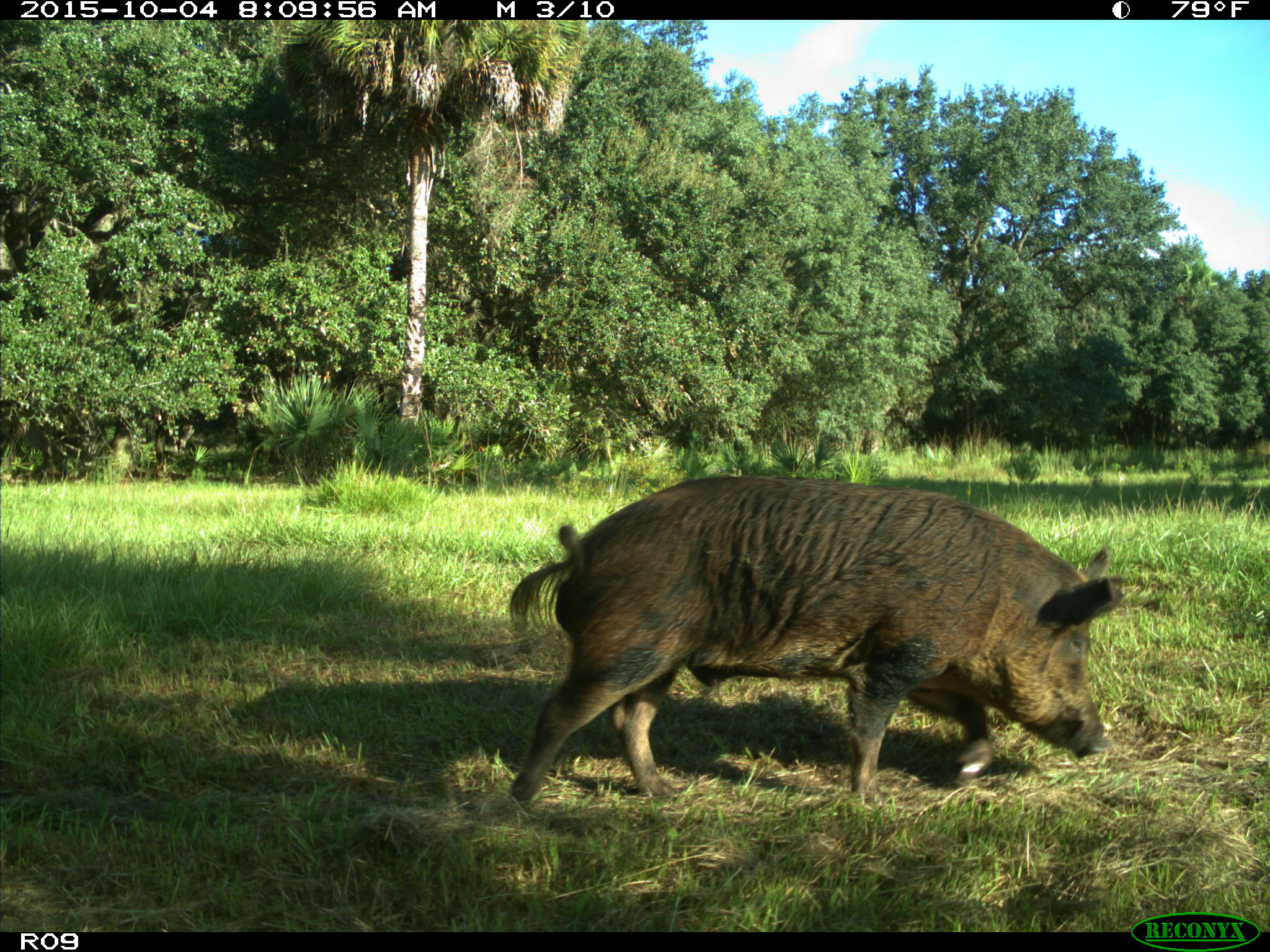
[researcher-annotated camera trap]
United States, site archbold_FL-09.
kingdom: Animalia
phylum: Chordata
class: Mammalia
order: Artiodactyla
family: Suidae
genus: Sus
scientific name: Sus scrofa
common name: wild boar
Sus scrofa (wild boar).